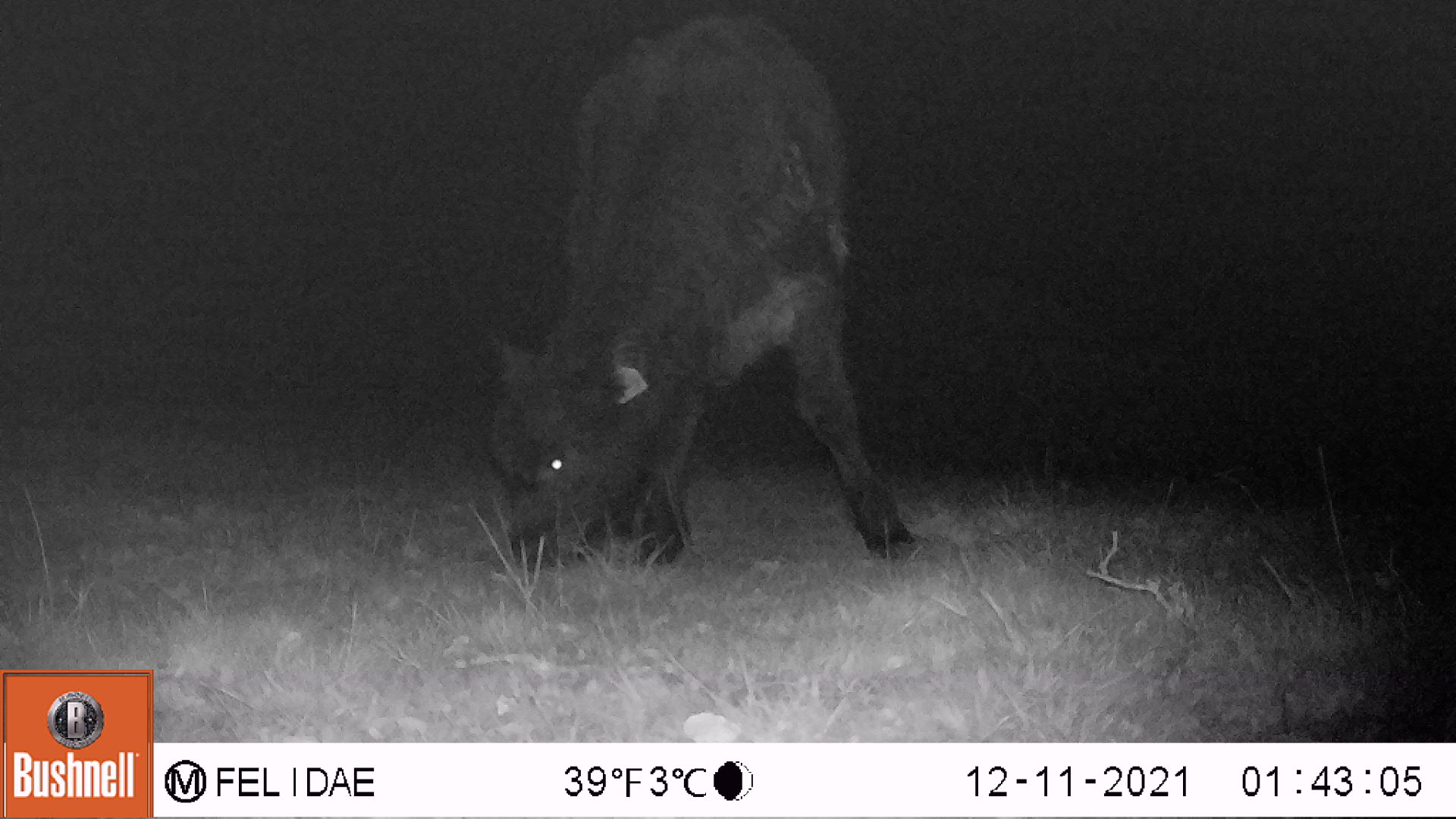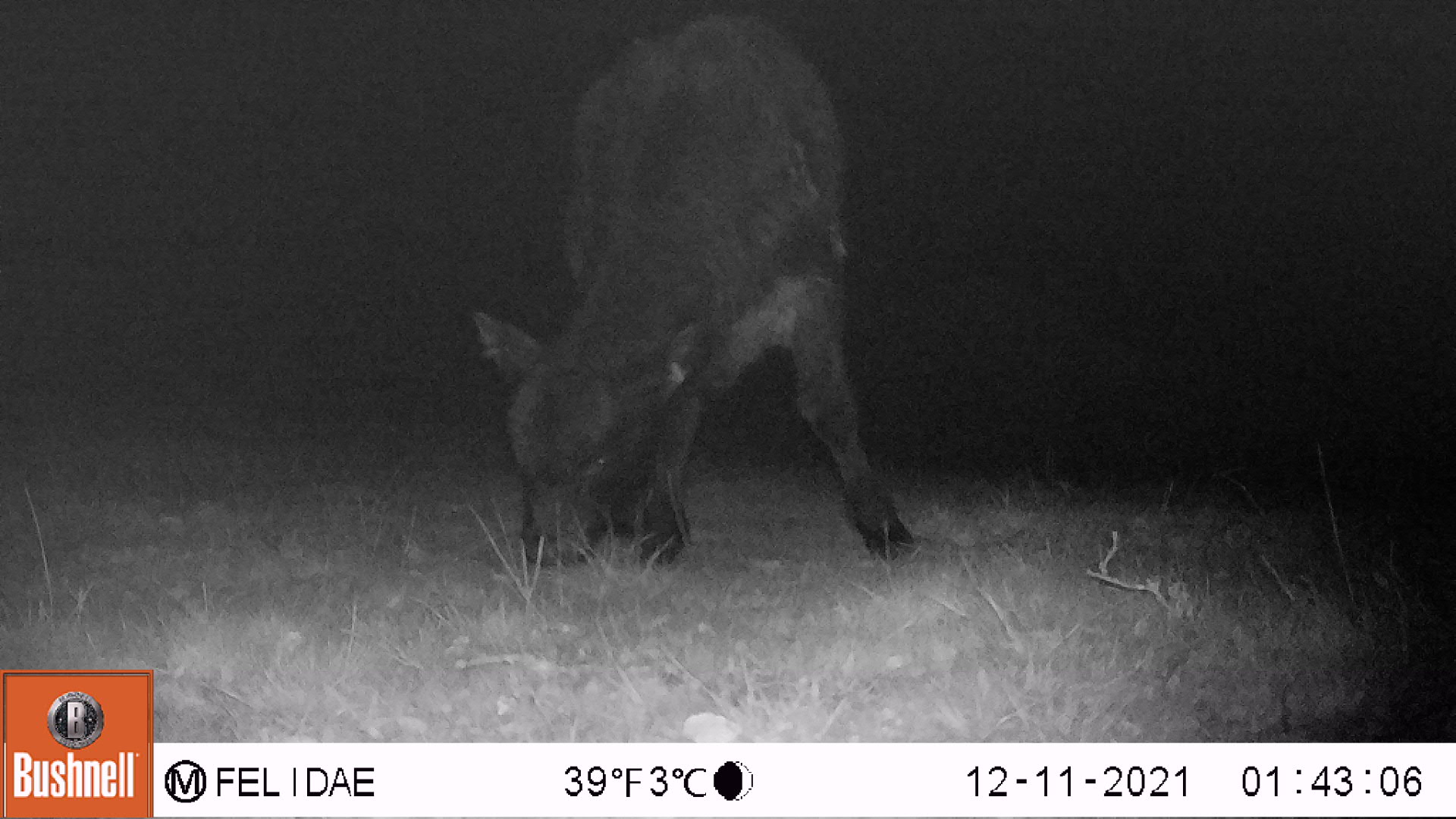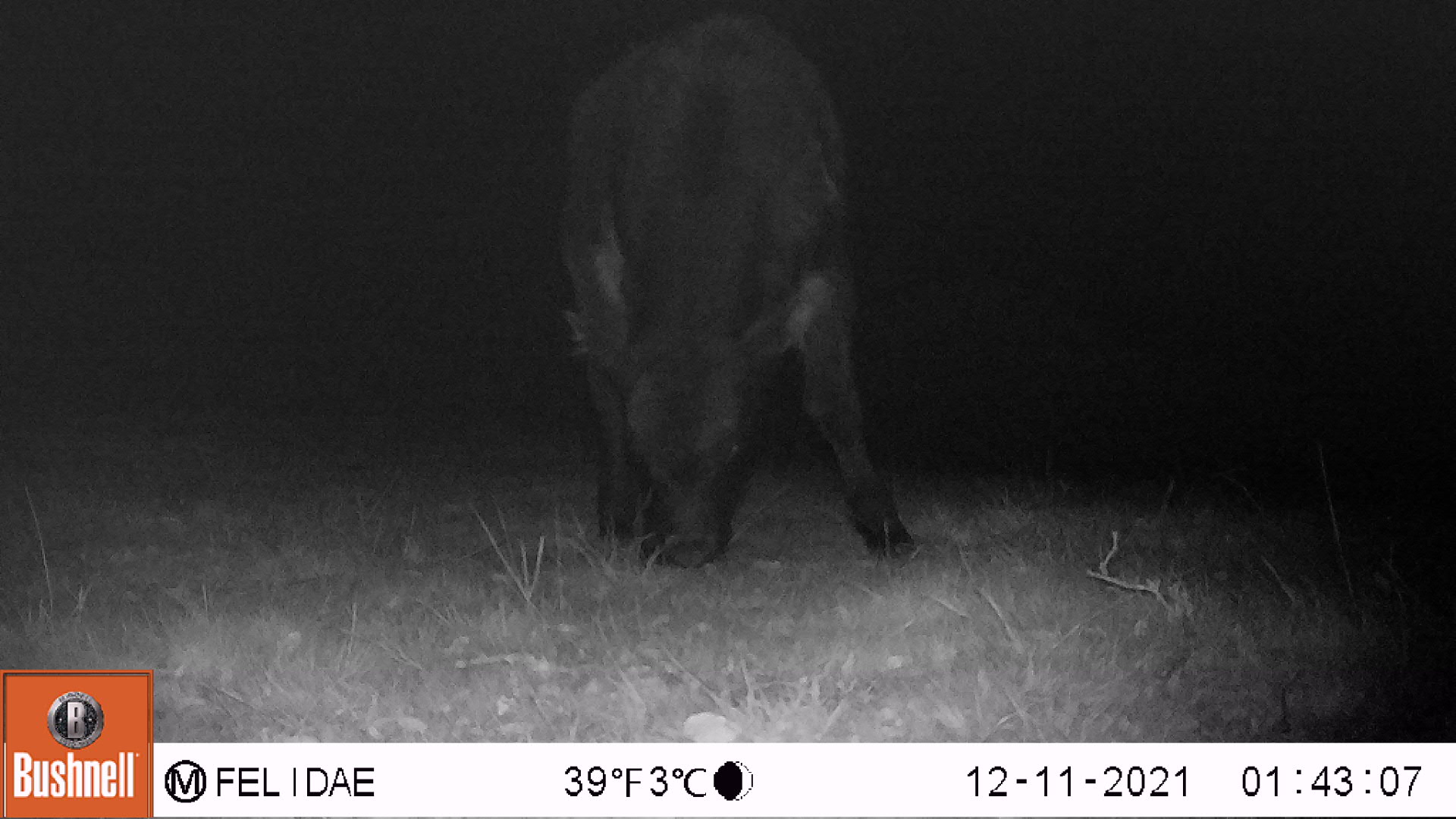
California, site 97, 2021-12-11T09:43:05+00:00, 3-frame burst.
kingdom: Animalia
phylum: Chordata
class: Mammalia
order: Artiodactyla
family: Bovidae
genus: Bos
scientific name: Bos taurus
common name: domestic cattle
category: cattle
Cattle (domestic cattle) (Bos taurus).